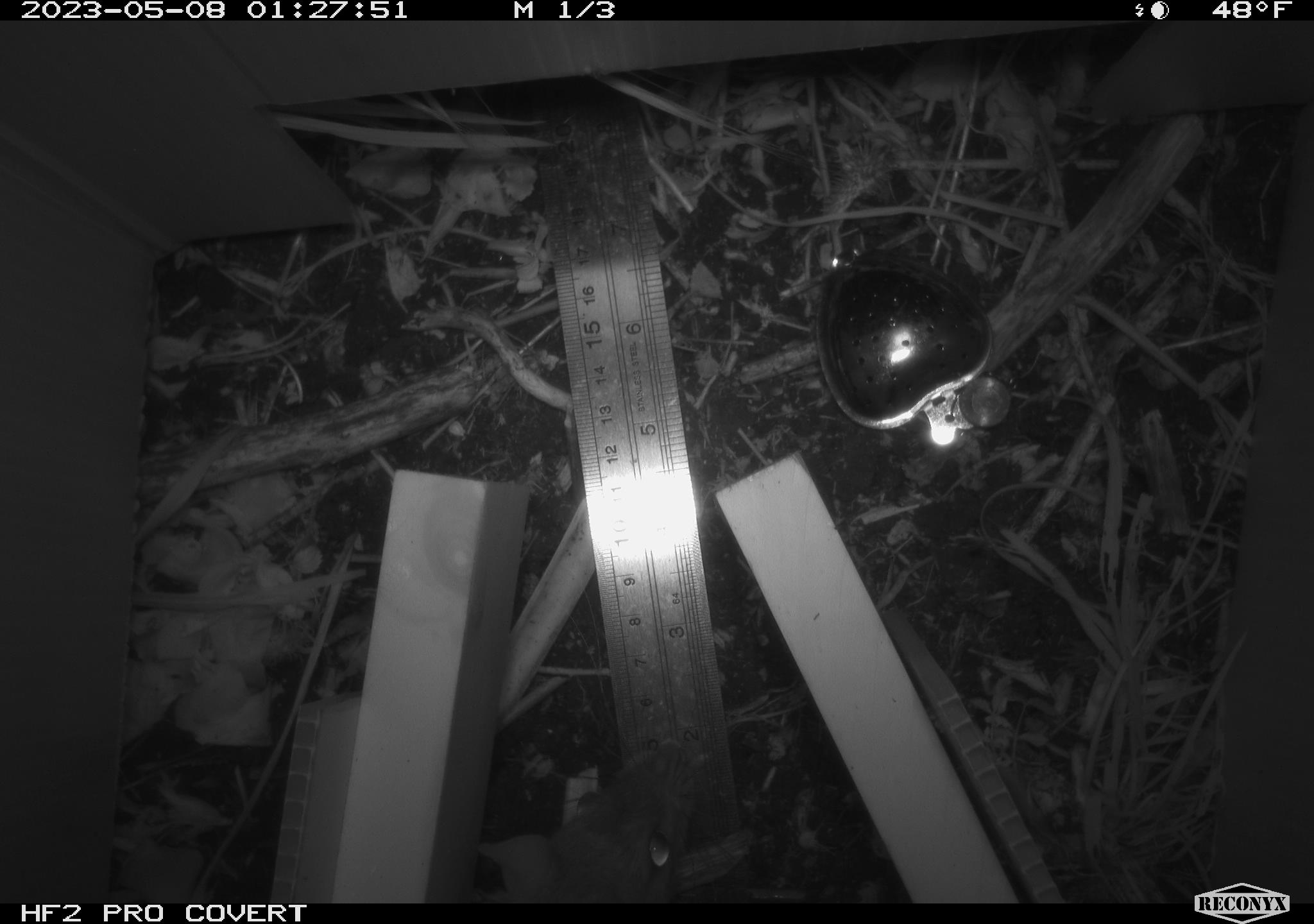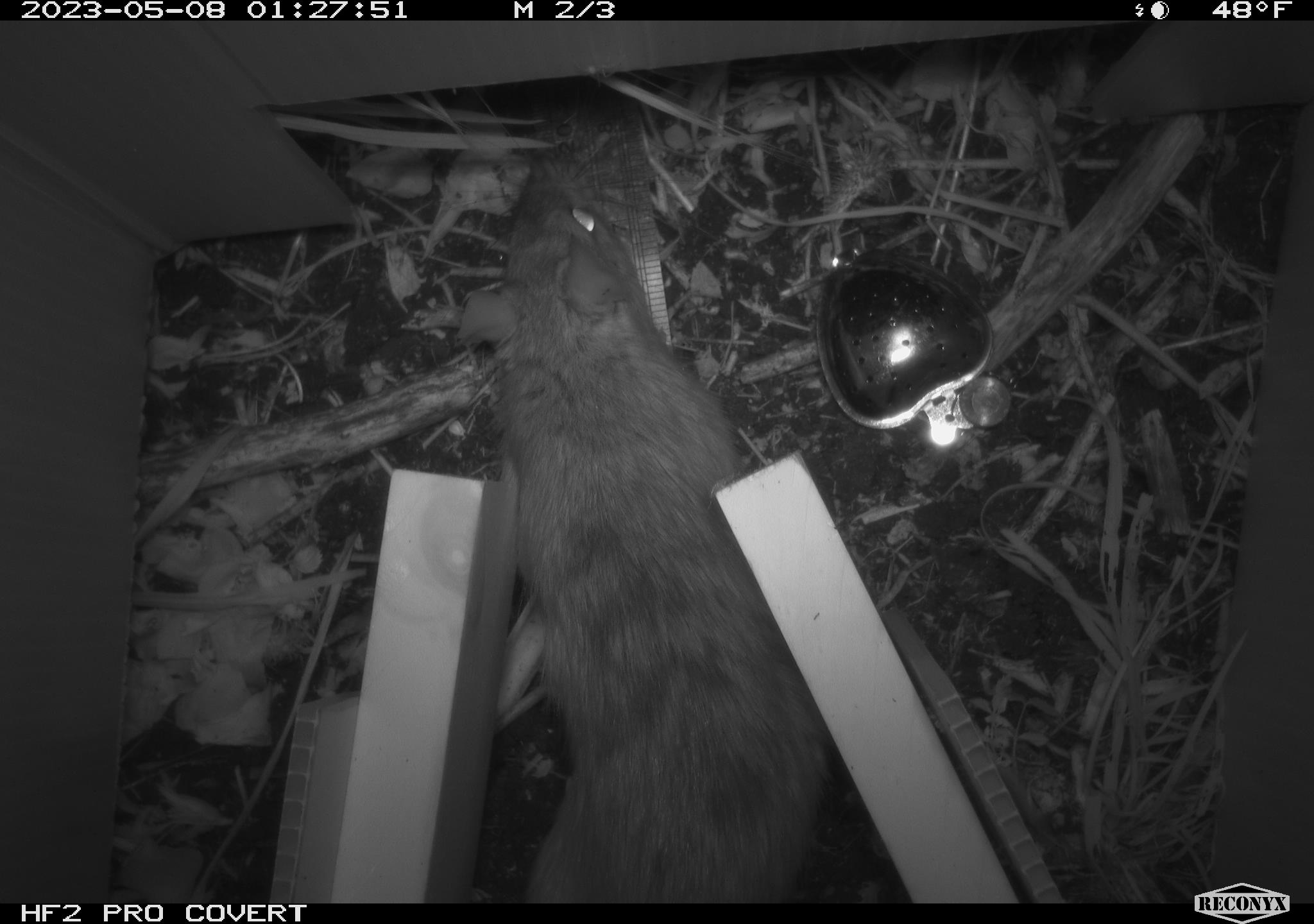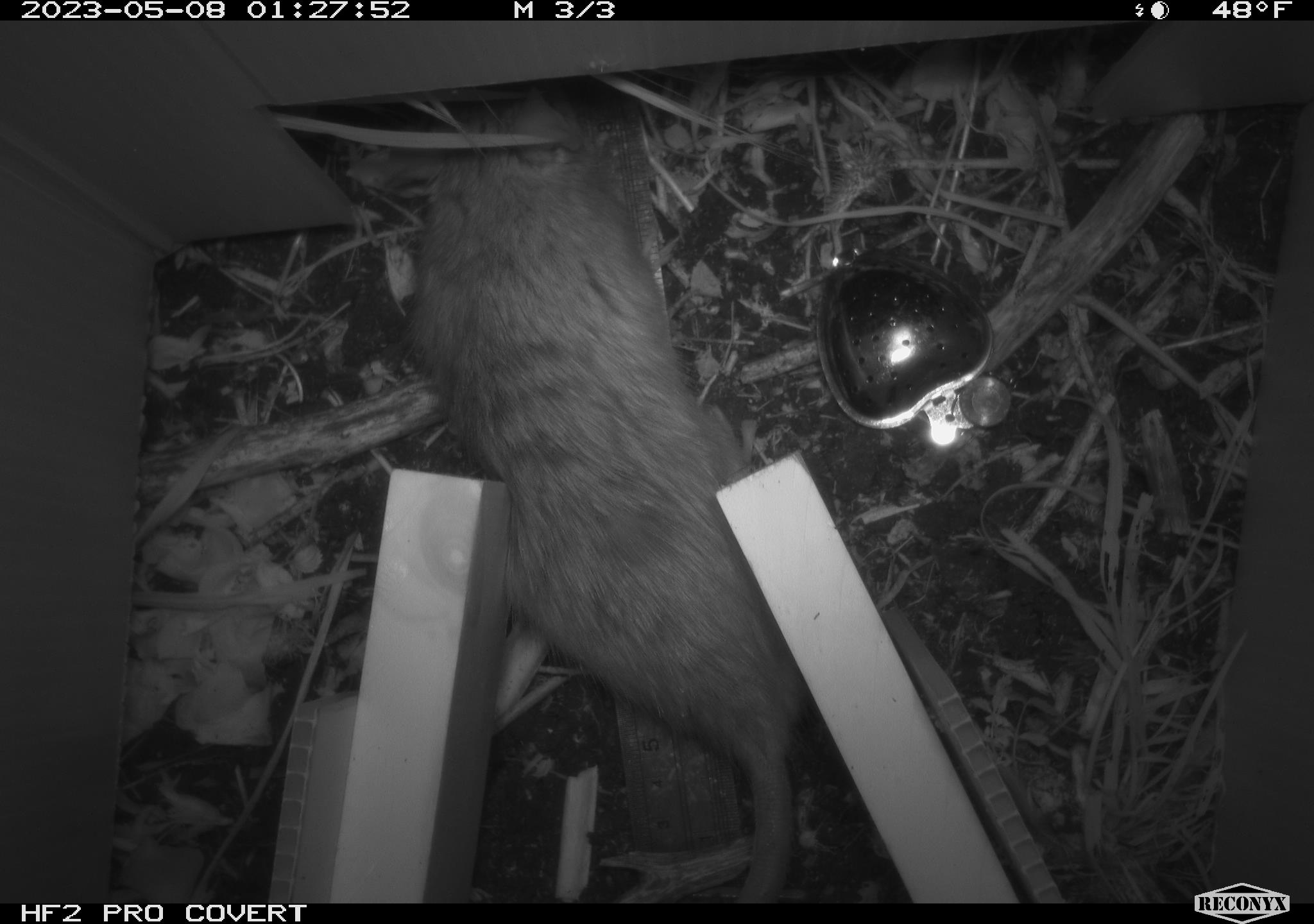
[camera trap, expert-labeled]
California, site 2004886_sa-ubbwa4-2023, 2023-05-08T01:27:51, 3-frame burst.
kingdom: Animalia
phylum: Chordata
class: Mammalia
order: Rodentia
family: Muridae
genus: Rattus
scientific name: Rattus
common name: rat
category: rattus species